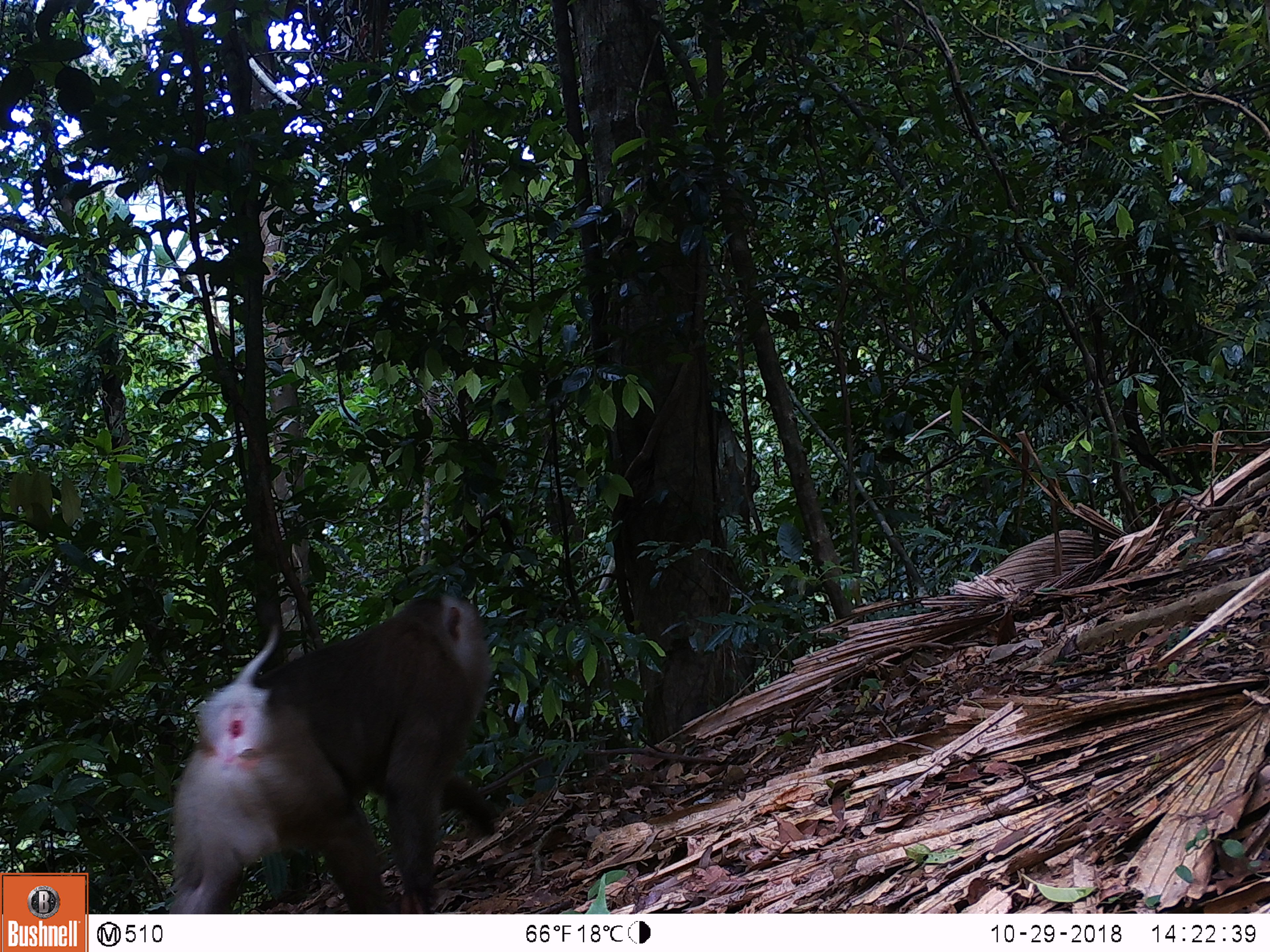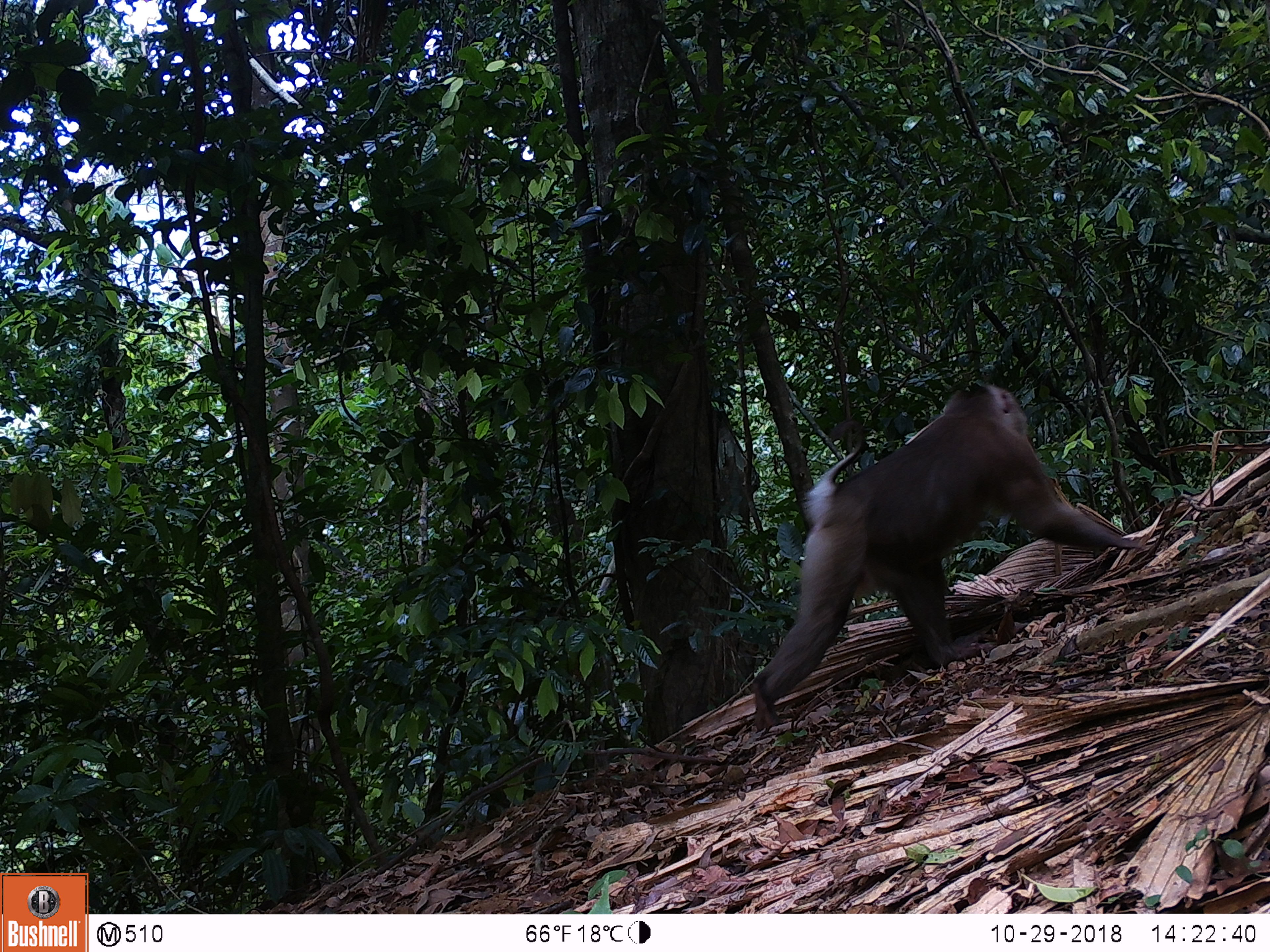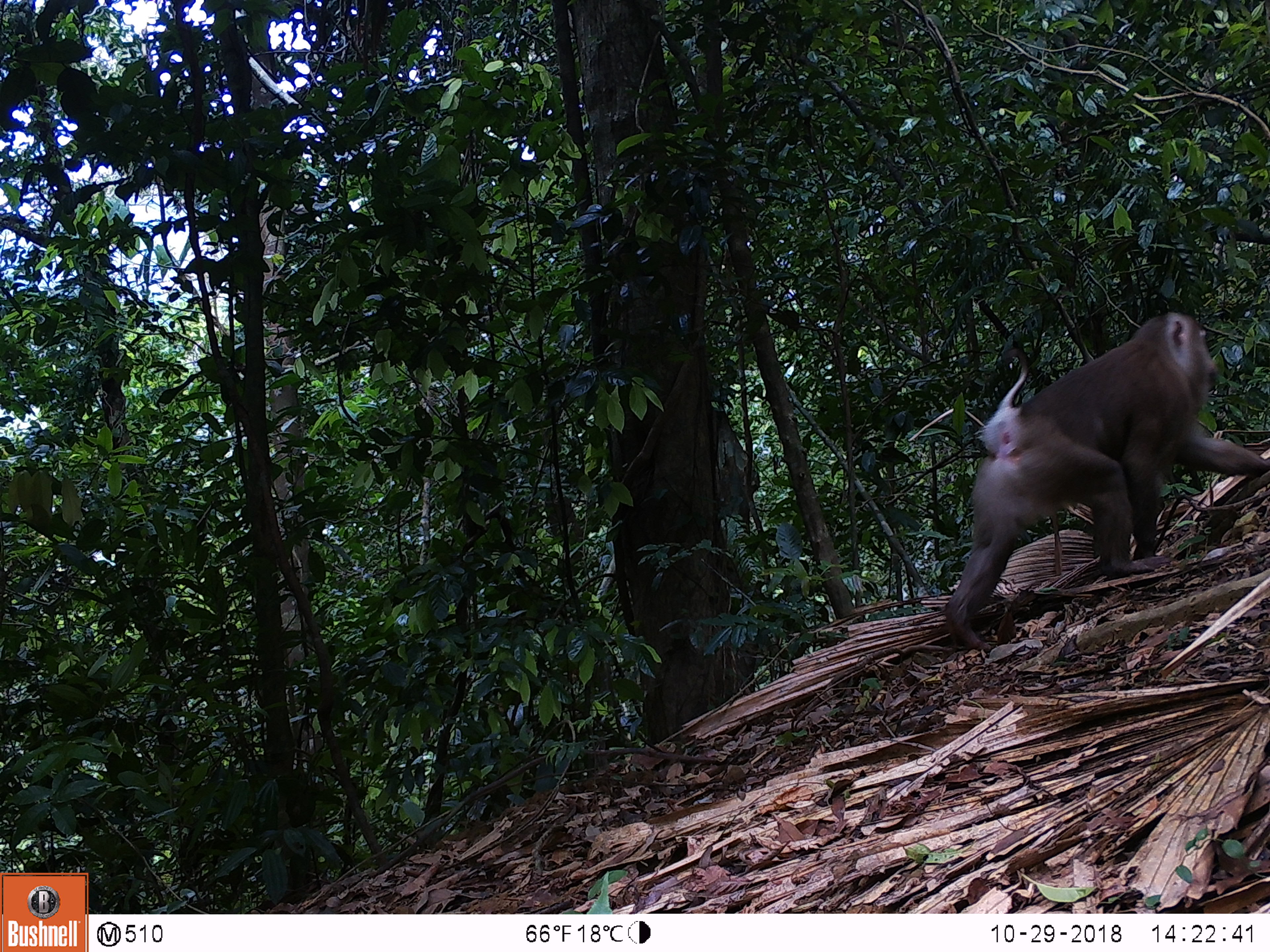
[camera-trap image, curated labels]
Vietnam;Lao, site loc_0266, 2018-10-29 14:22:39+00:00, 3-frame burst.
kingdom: Animalia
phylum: Chordata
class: Mammalia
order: Primates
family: Cercopithecidae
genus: Macaca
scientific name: Macaca nemestrina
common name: pig-tailed macaque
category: pig tailed macaque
Pig tailed macaque (pig-tailed macaque) (Macaca nemestrina). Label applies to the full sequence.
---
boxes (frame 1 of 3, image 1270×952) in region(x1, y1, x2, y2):
pig tailed macaque: region(164, 587, 499, 913)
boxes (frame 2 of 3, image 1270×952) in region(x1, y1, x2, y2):
pig tailed macaque: region(751, 378, 1142, 734)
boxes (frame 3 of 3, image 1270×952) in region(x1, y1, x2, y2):
pig tailed macaque: region(937, 309, 1270, 650)